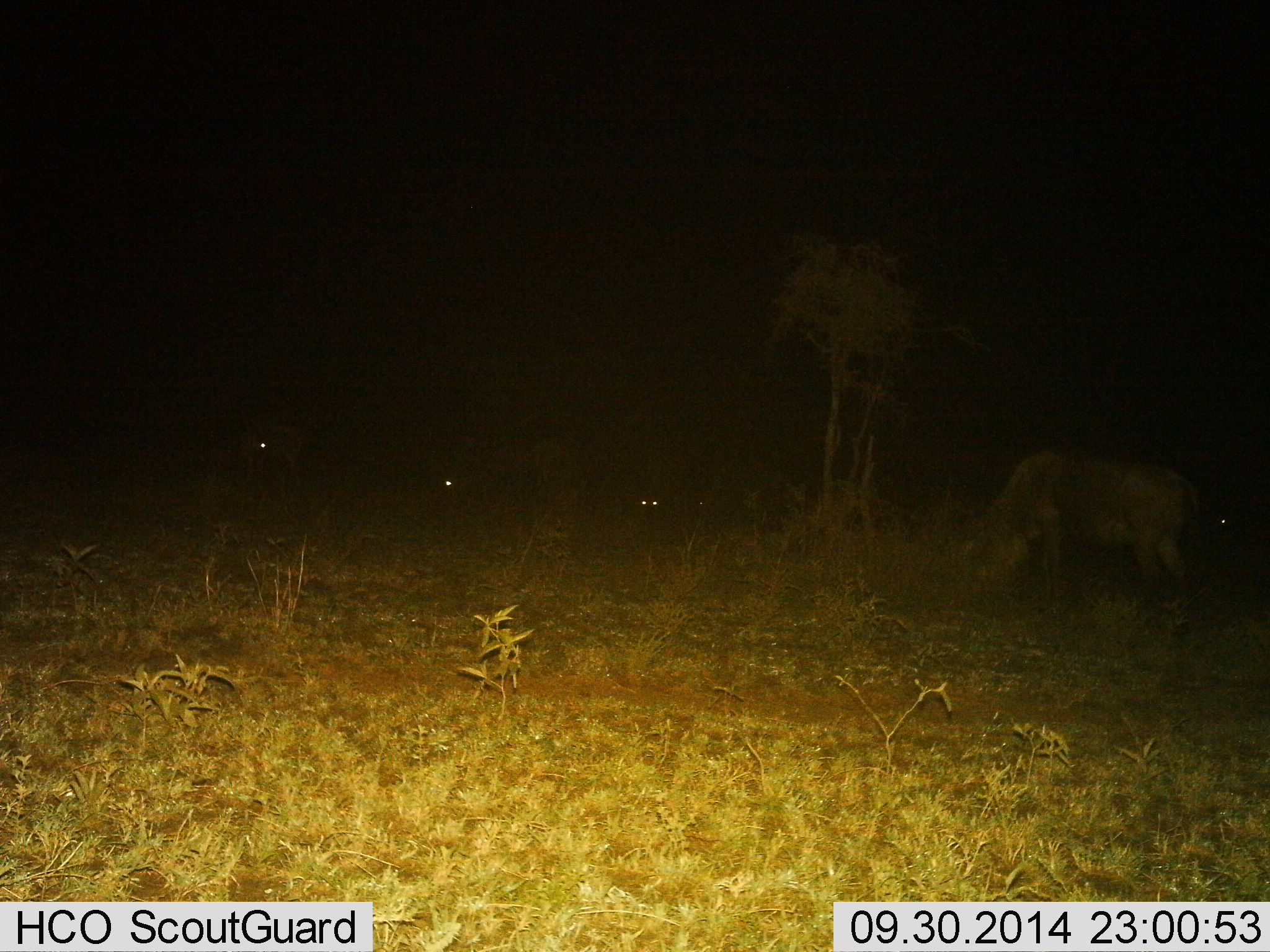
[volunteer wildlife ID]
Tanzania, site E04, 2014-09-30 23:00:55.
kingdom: Animalia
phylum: Chordata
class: Mammalia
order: Artiodactyla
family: Bovidae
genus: Connochaetes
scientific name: Connochaetes taurinus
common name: blue wildebeest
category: wildebeest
Wildebeest (blue wildebeest) (Connochaetes taurinus), count 2. Behavior (volunteer vote fractions): standing 45%, resting 0%, moving 0%, interacting 0%. Young present (vote fraction): 0%. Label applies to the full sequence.